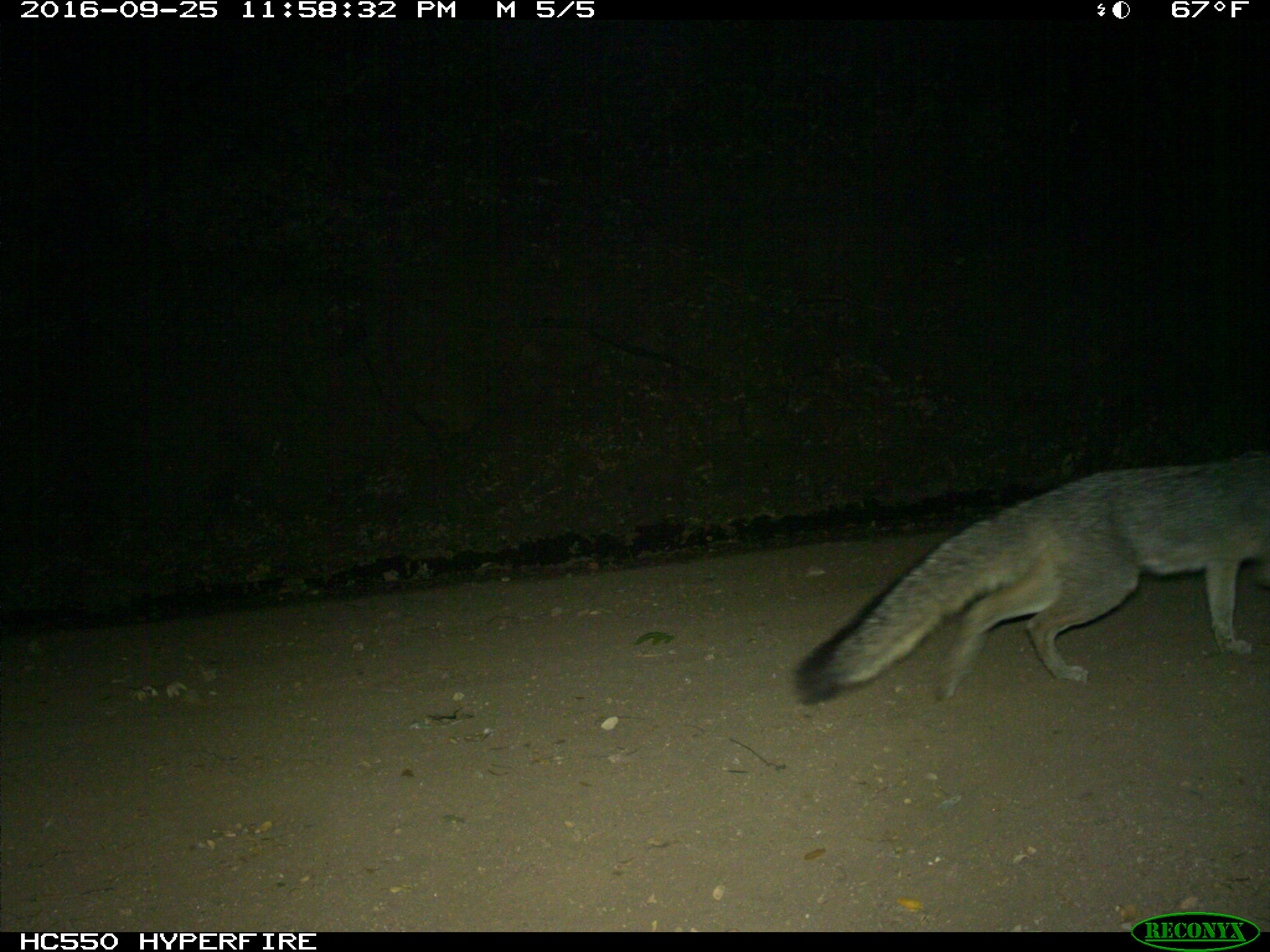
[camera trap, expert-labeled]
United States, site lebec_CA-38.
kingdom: Animalia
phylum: Chordata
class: Mammalia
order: Carnivora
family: Canidae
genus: Urocyon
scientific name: Urocyon cinereoargenteus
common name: gray fox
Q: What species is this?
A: Urocyon cinereoargenteus (gray fox).